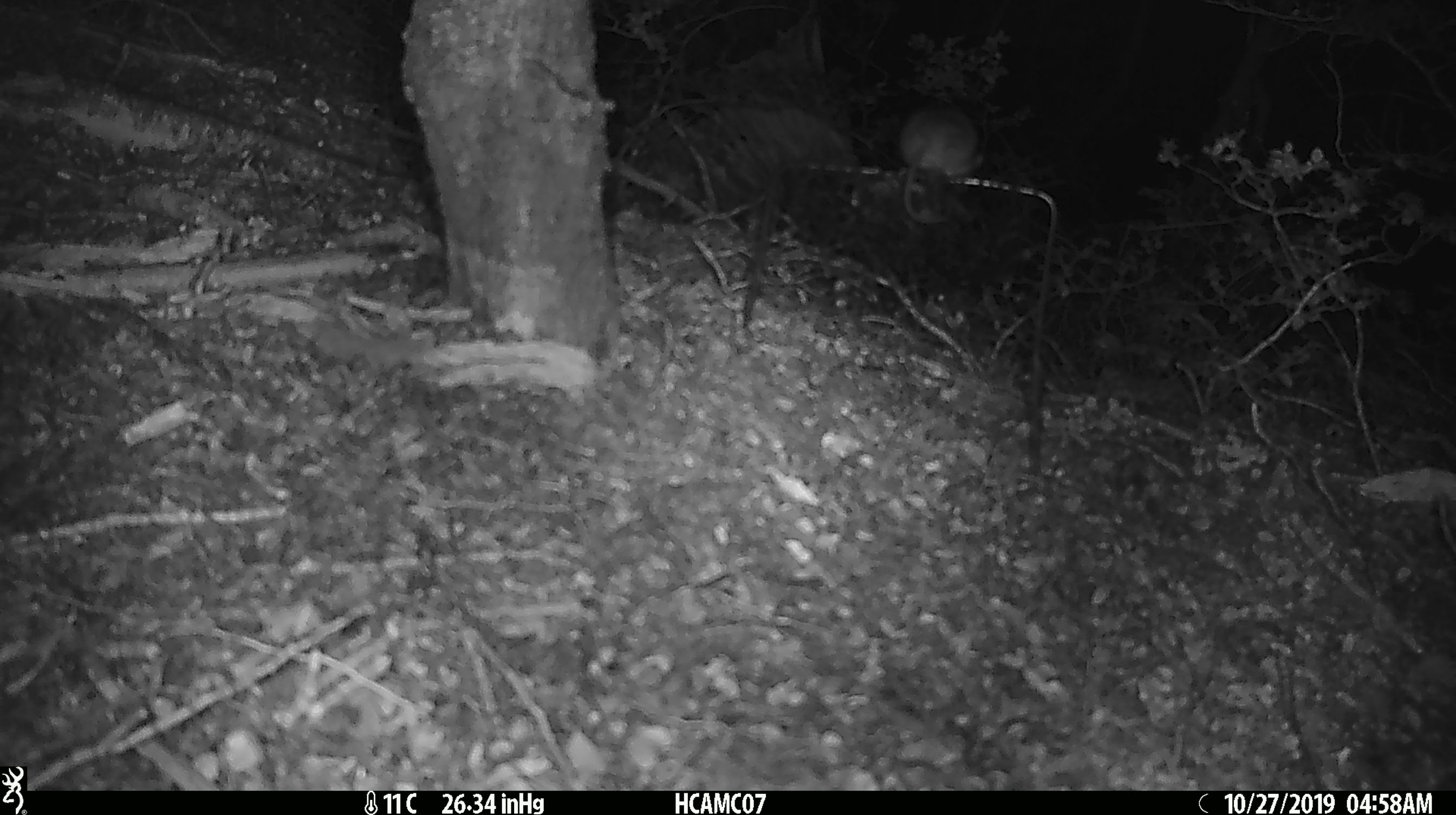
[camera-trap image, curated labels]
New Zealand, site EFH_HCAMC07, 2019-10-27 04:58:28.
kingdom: Animalia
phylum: Chordata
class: Mammalia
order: Rodentia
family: Muridae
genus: Mus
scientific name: Mus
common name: mouse